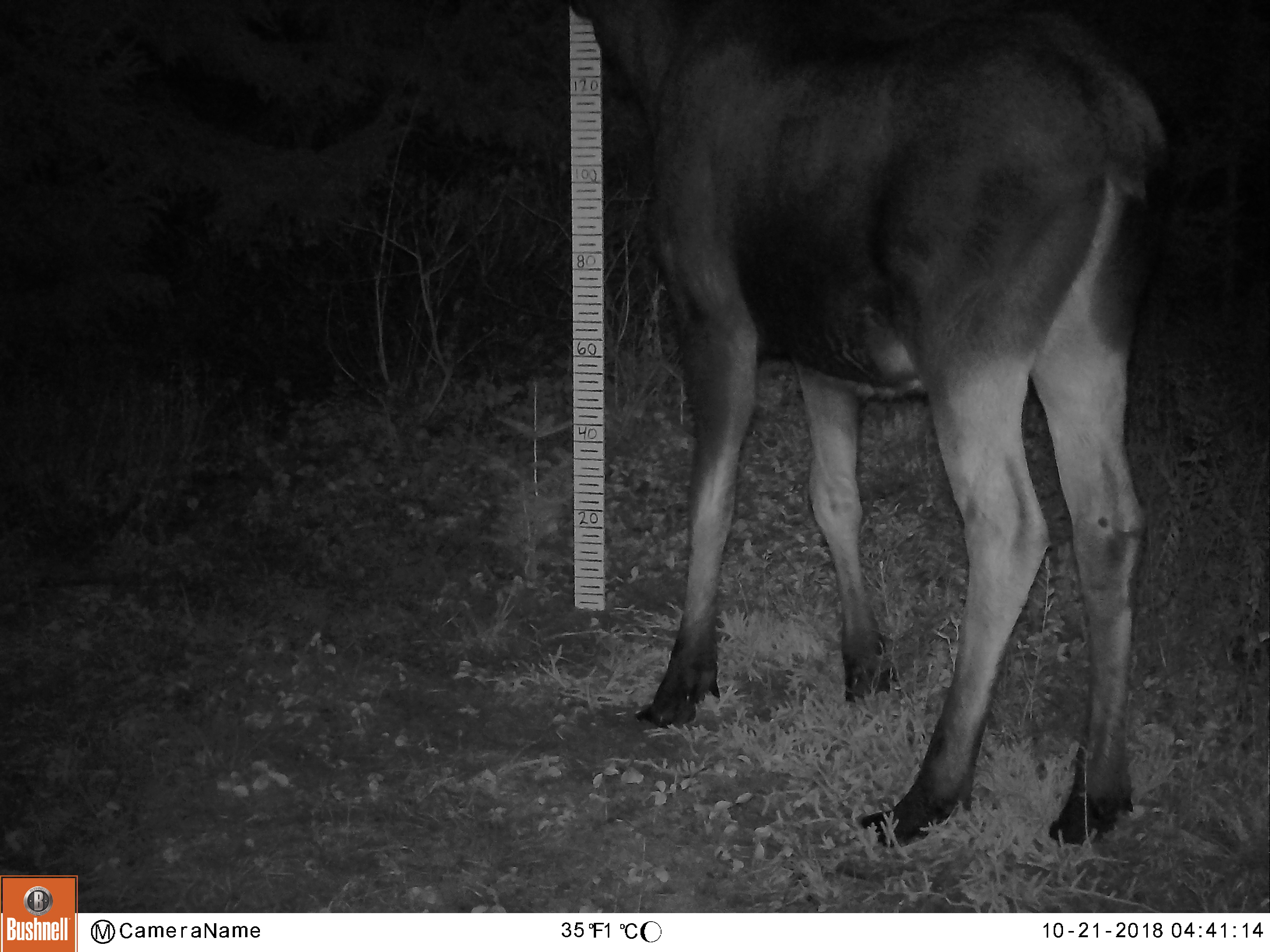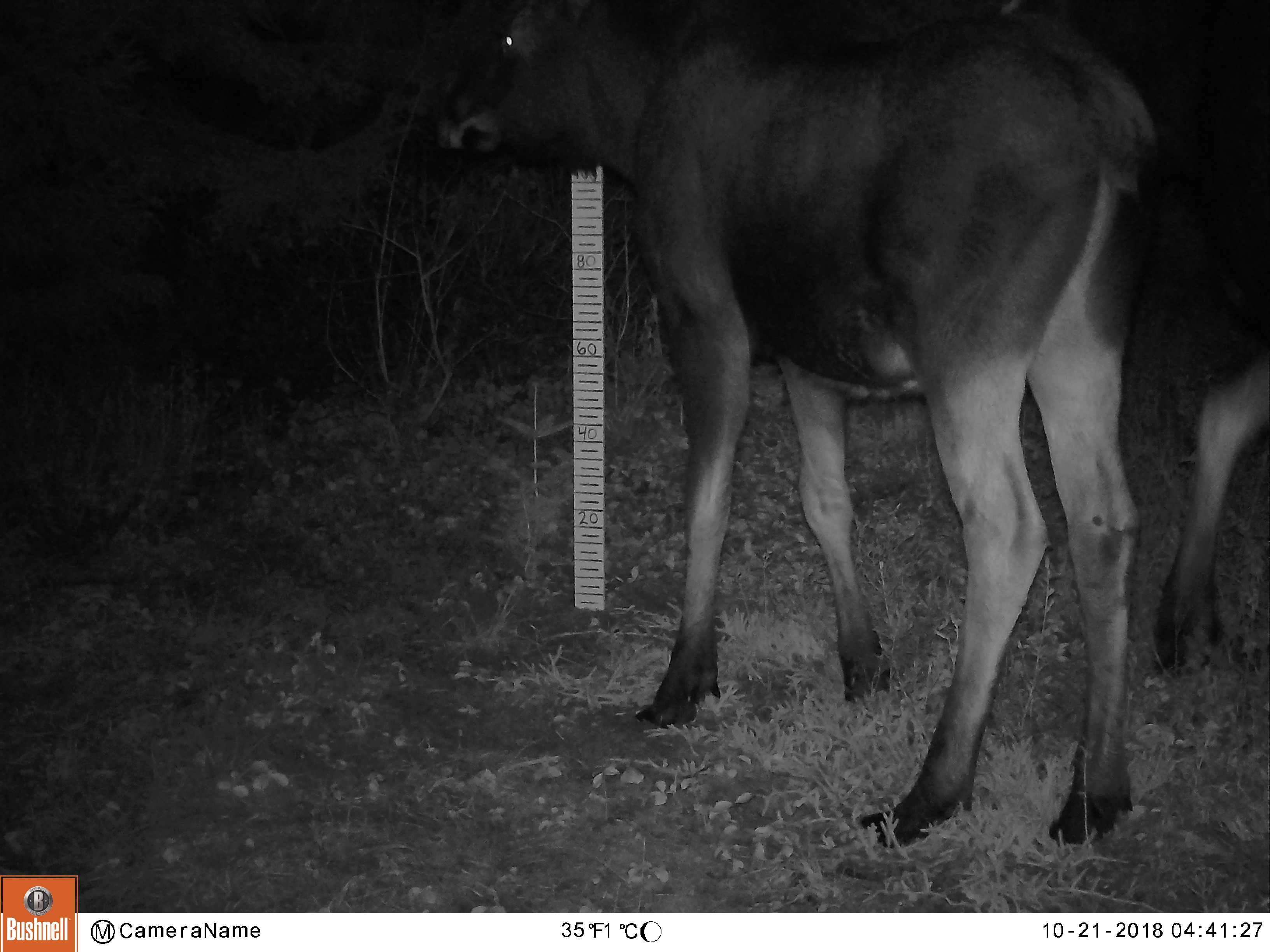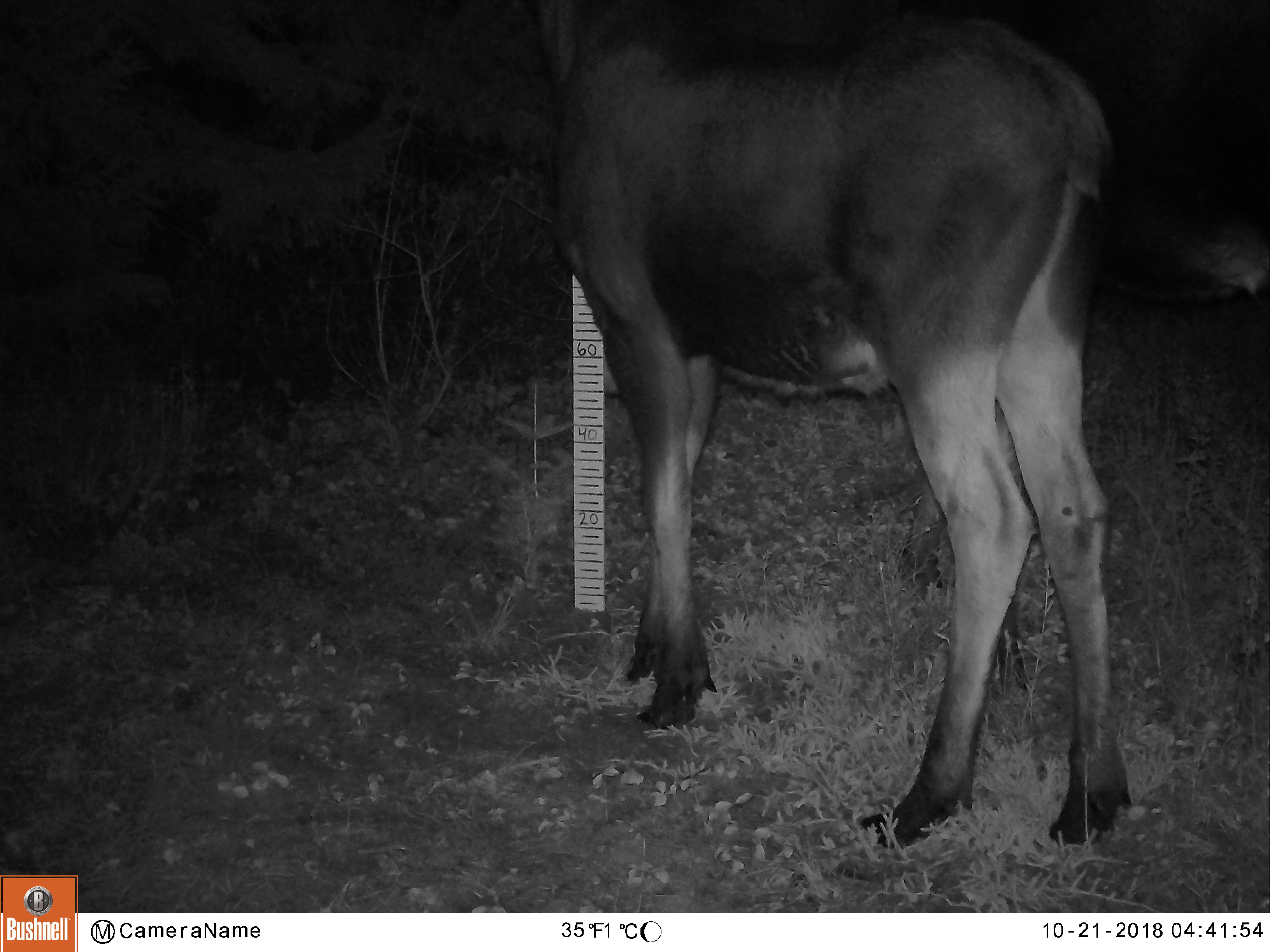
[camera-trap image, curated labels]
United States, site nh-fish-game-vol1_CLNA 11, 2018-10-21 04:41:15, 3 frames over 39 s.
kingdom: Animalia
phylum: Chordata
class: Mammalia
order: Artiodactyla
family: Cervidae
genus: Alces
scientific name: Alces alces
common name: moose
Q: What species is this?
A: Moose (Alces alces).